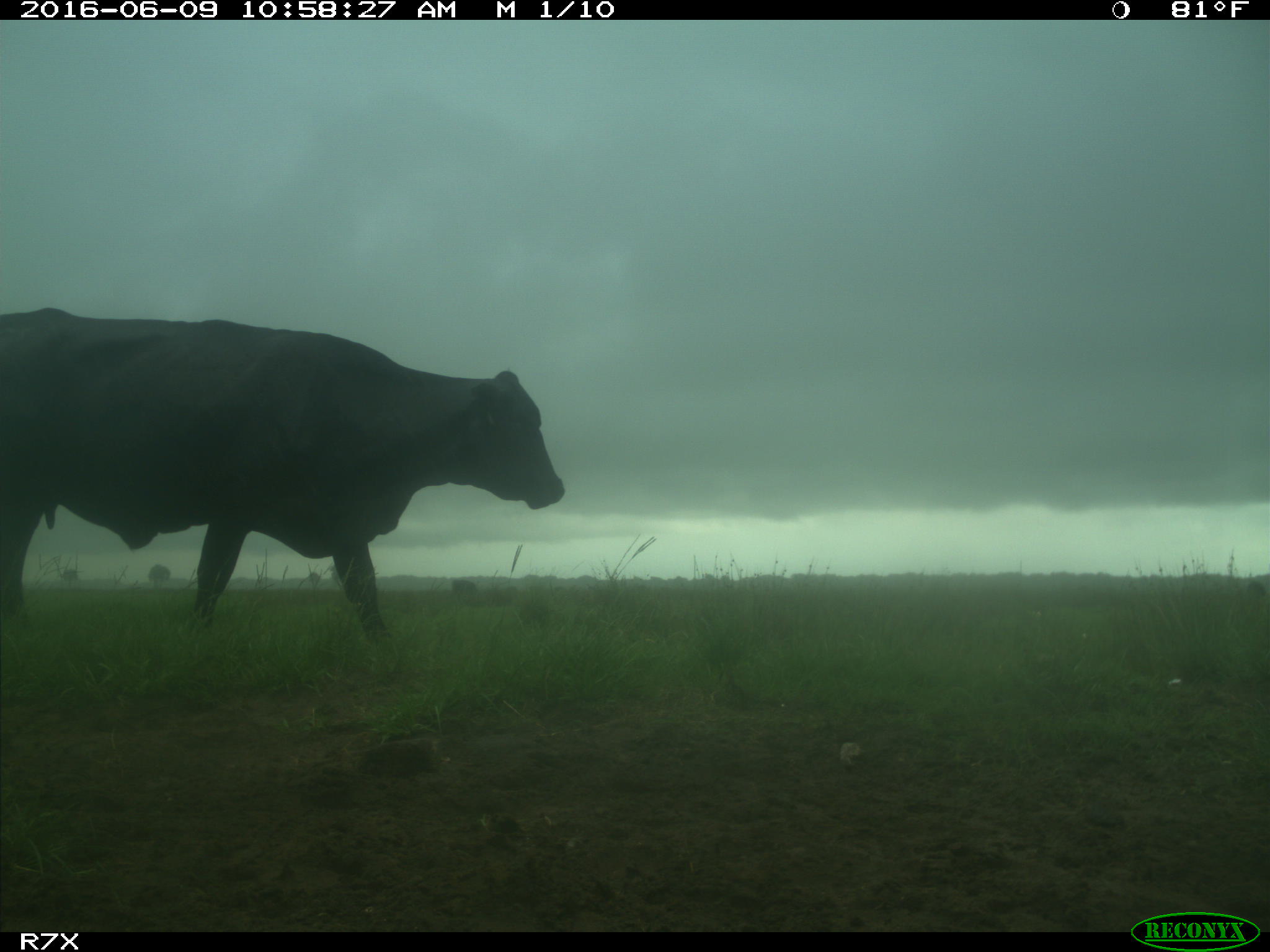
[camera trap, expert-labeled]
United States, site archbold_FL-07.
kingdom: Animalia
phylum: Chordata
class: Mammalia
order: Artiodactyla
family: Bovidae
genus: Bos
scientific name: Bos taurus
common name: domestic cow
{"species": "Bos taurus (domestic cow)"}